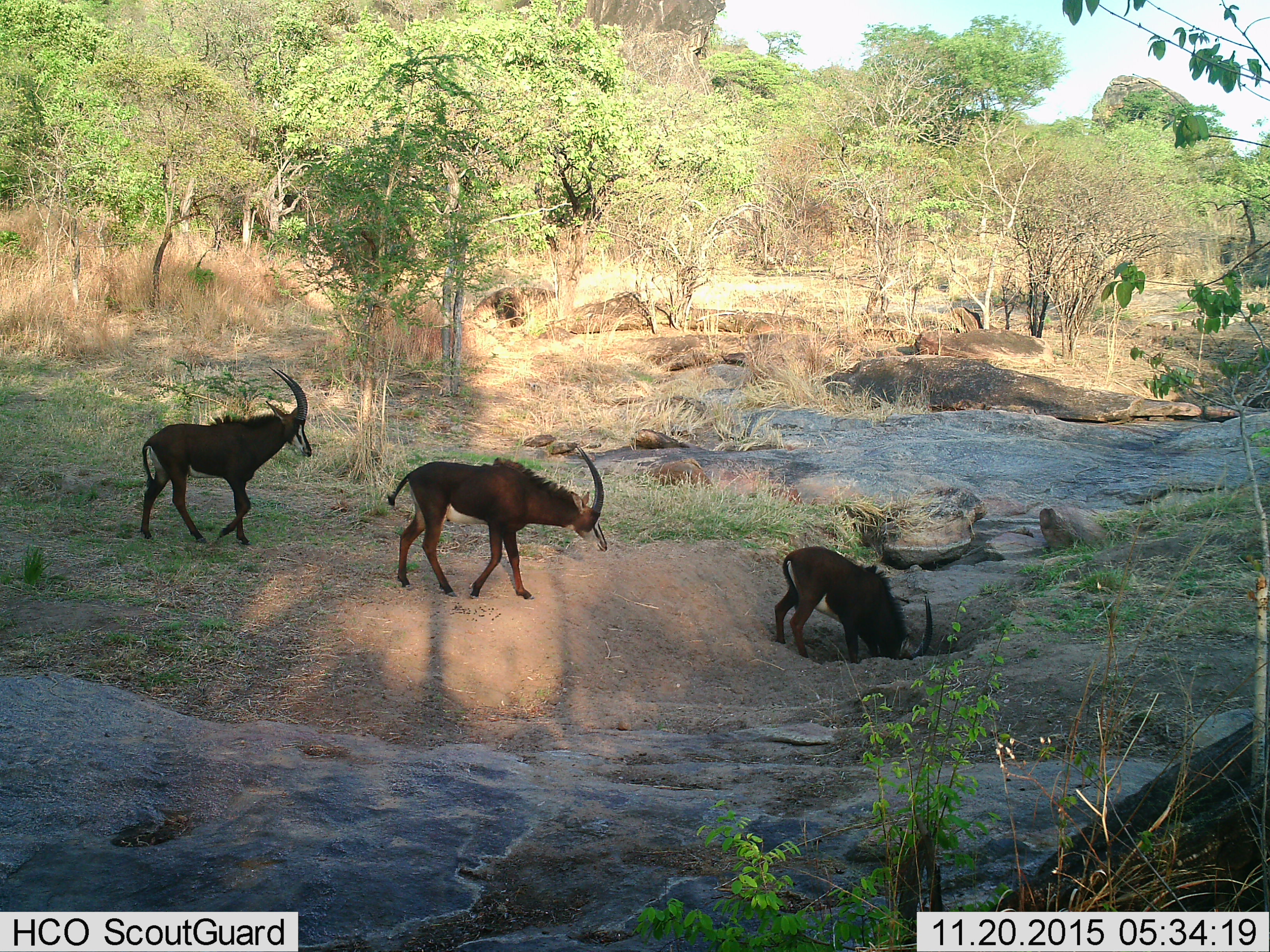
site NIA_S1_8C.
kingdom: Animalia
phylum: Chordata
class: Mammalia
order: Artiodactyla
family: Bovidae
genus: Hippotragus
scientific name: Hippotragus niger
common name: sable antelope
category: sable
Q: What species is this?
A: Sable (sable antelope) (Hippotragus niger).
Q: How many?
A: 3.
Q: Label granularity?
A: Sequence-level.